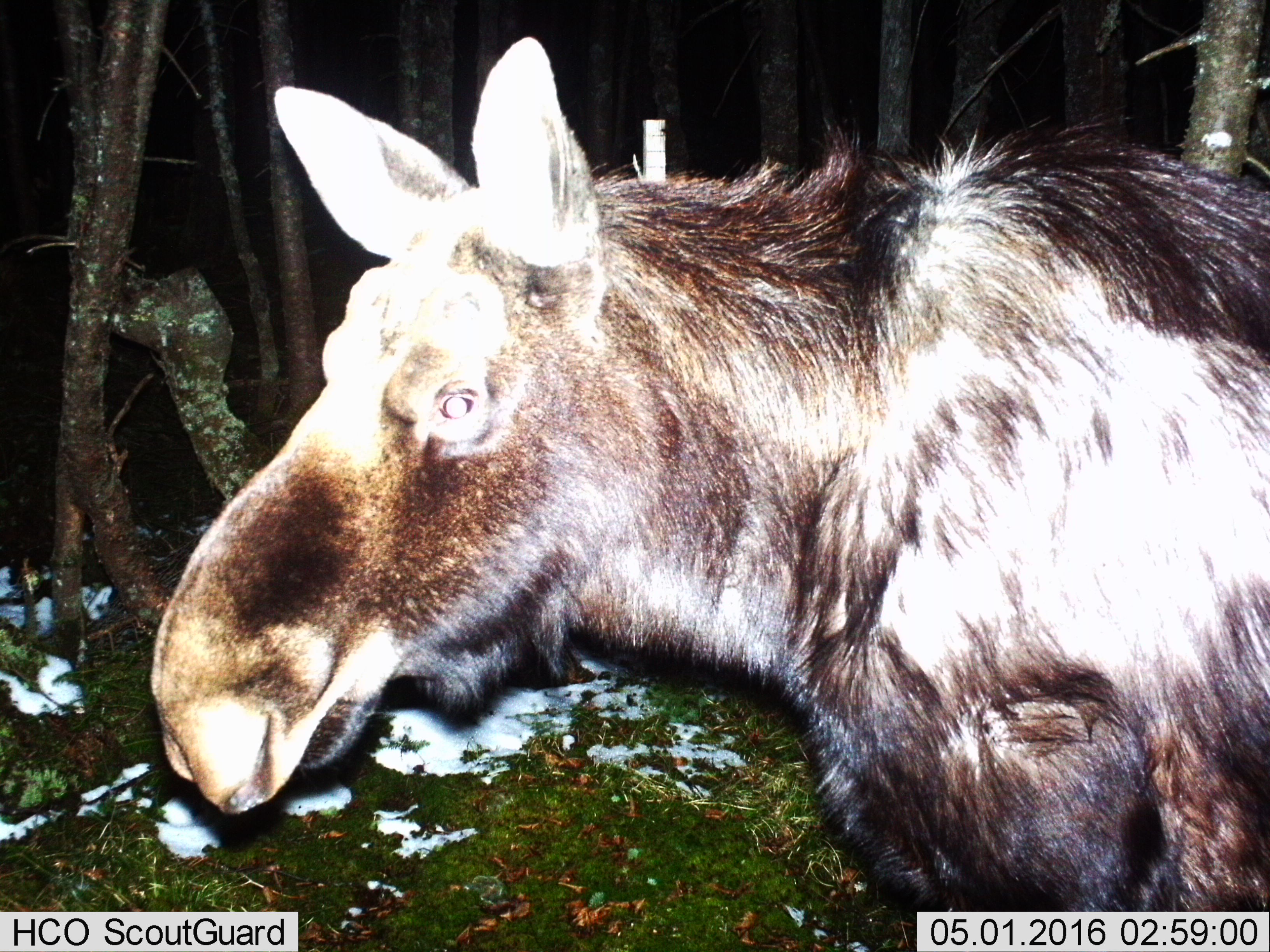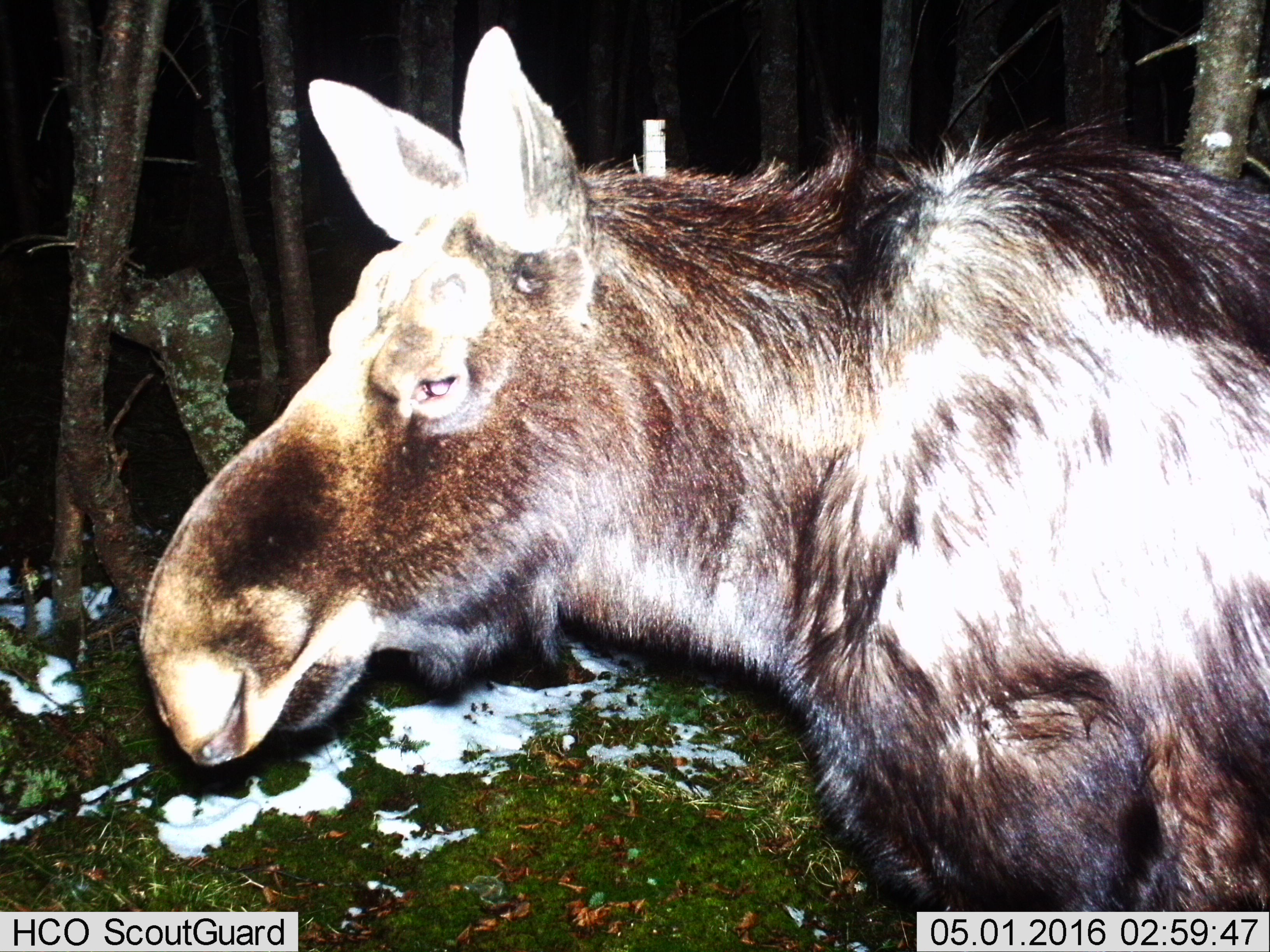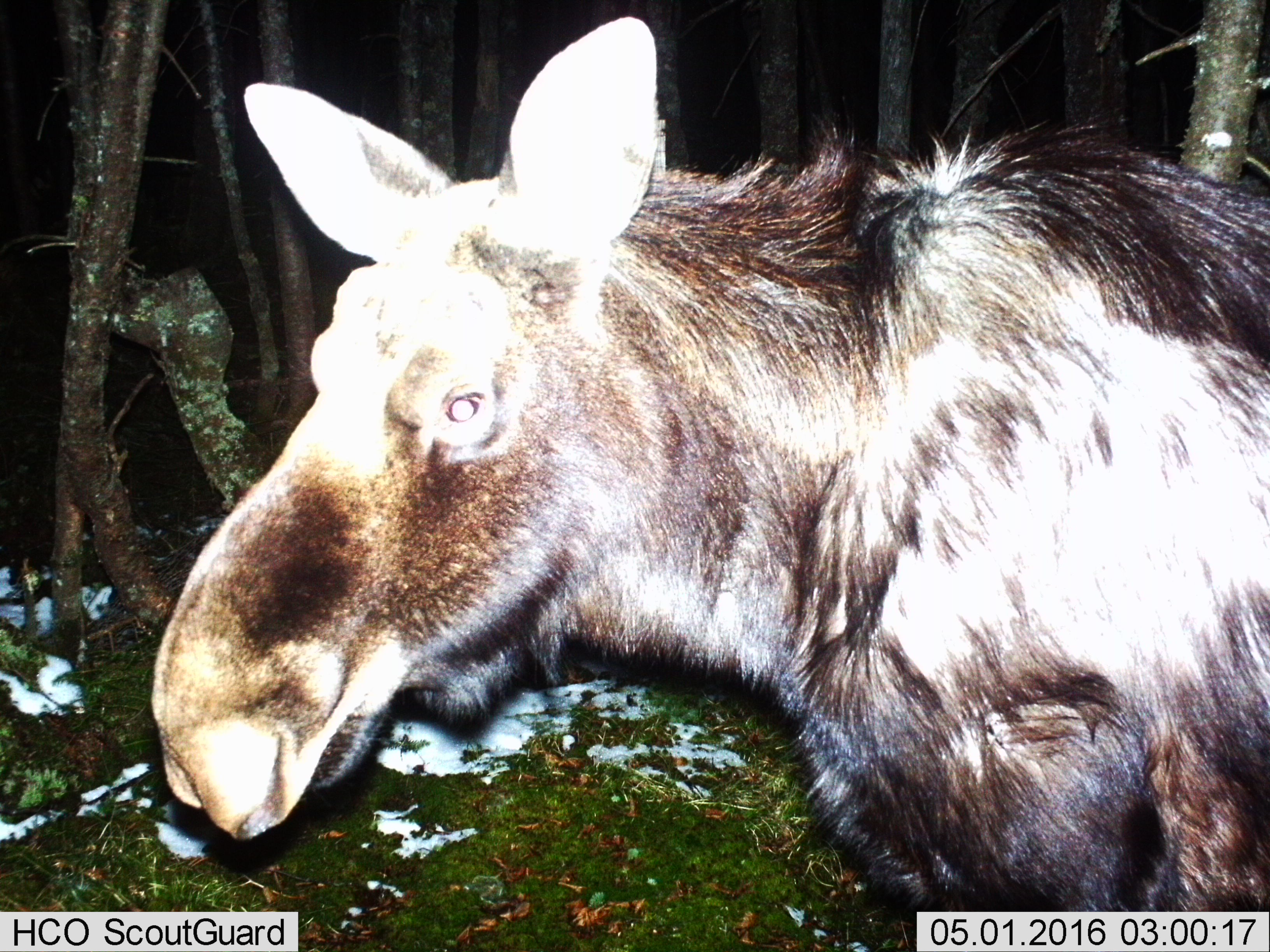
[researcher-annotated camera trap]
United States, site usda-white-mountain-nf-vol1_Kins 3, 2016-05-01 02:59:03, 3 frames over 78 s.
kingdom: Animalia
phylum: Chordata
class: Mammalia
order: Artiodactyla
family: Cervidae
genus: Alces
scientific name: Alces alces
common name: moose